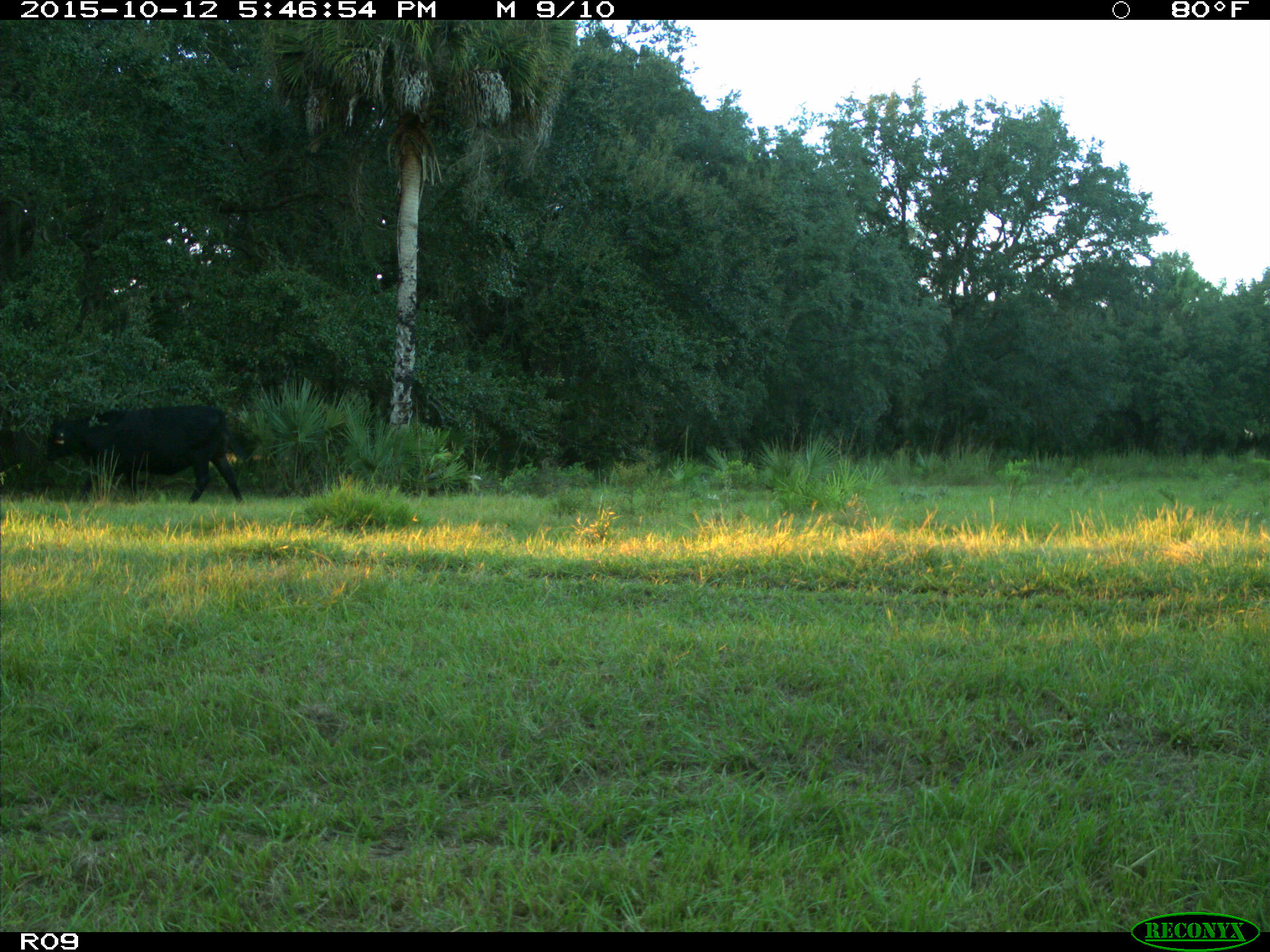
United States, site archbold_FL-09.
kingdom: Animalia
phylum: Chordata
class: Mammalia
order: Artiodactyla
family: Bovidae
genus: Bos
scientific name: Bos taurus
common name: domestic cow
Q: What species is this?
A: Bos taurus (domestic cow).